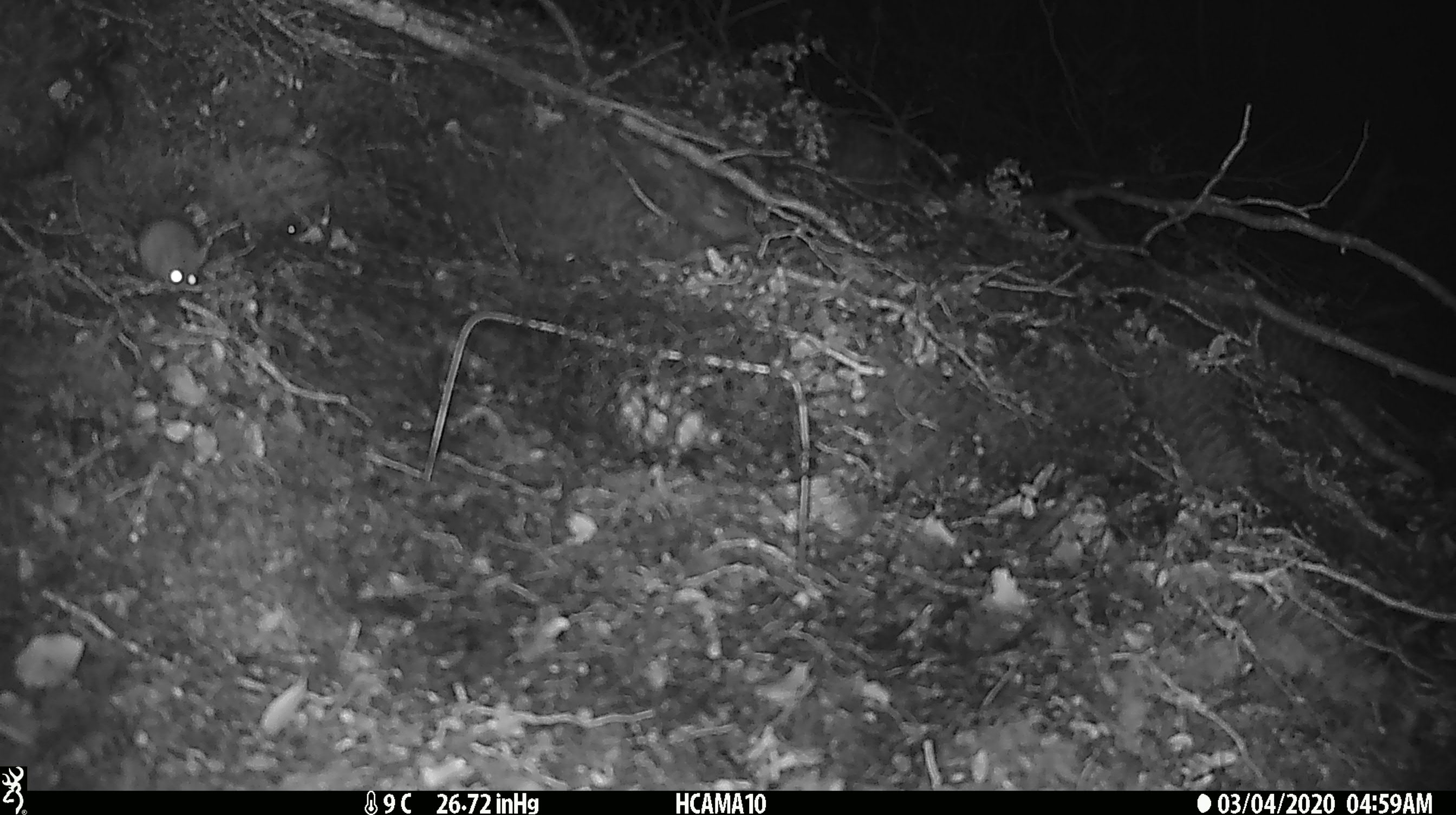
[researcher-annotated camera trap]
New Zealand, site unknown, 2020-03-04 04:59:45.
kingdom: Animalia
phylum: Chordata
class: Mammalia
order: Rodentia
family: Muridae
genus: Mus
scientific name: Mus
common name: mouse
Mouse (Mus).